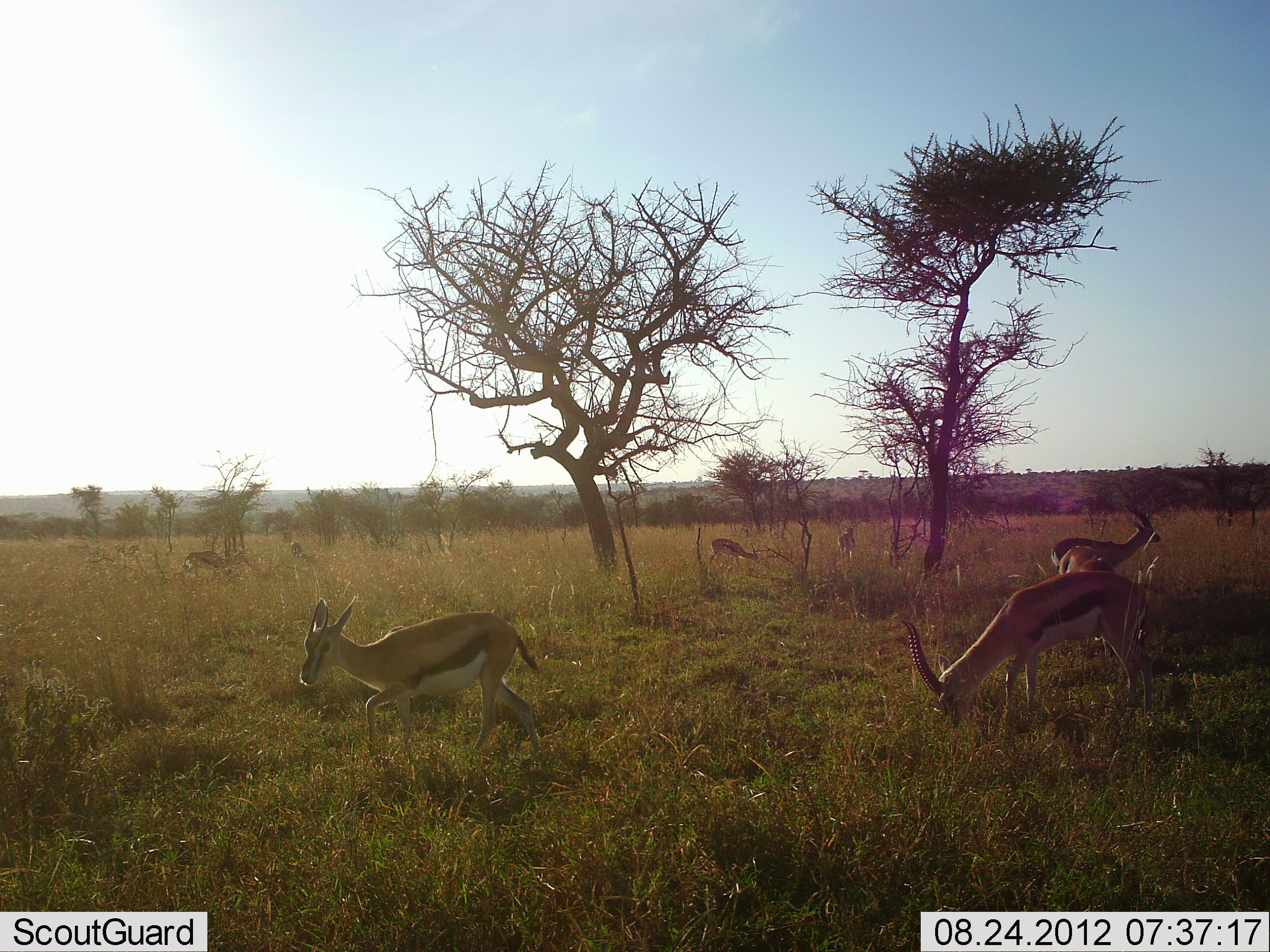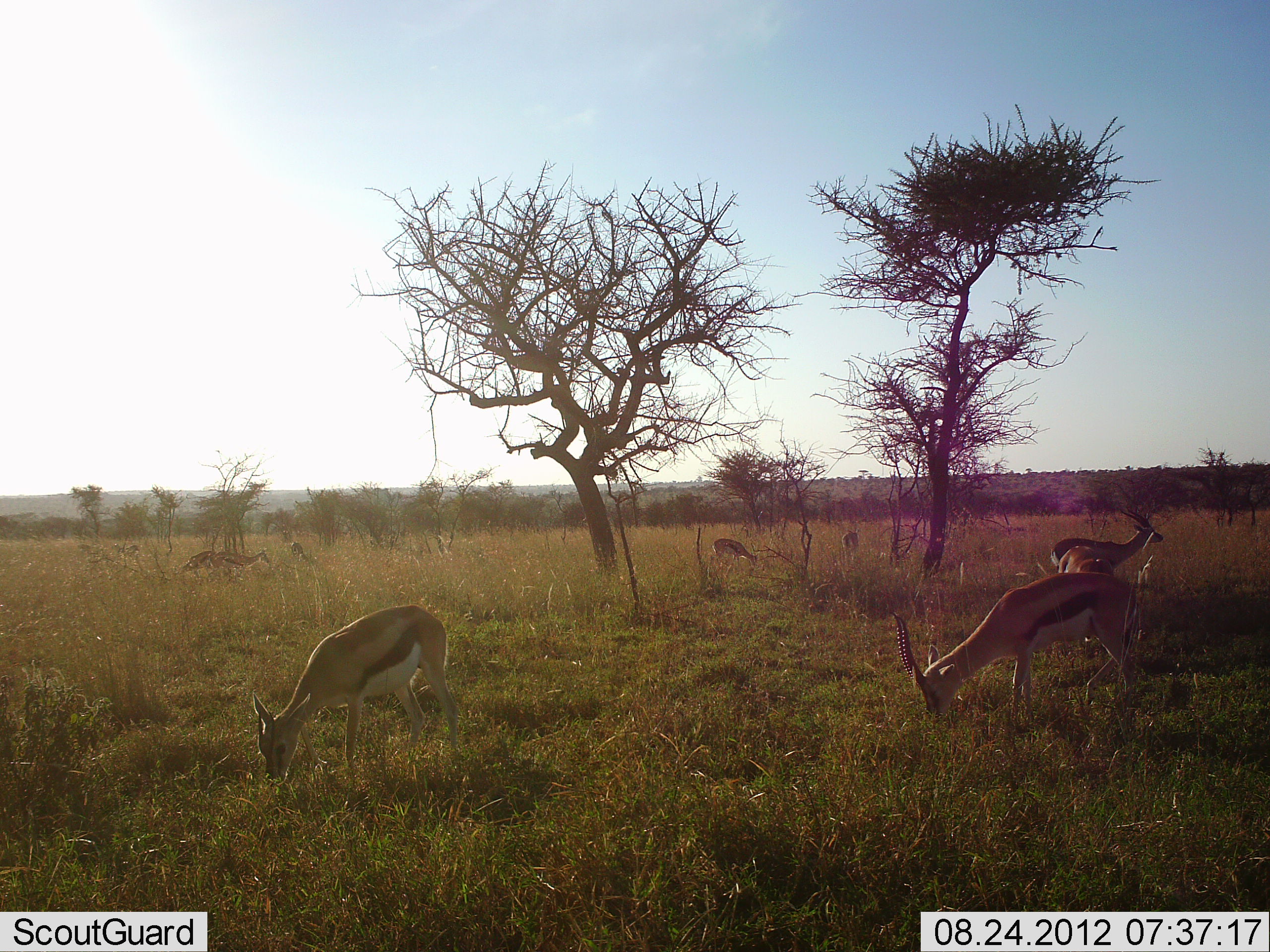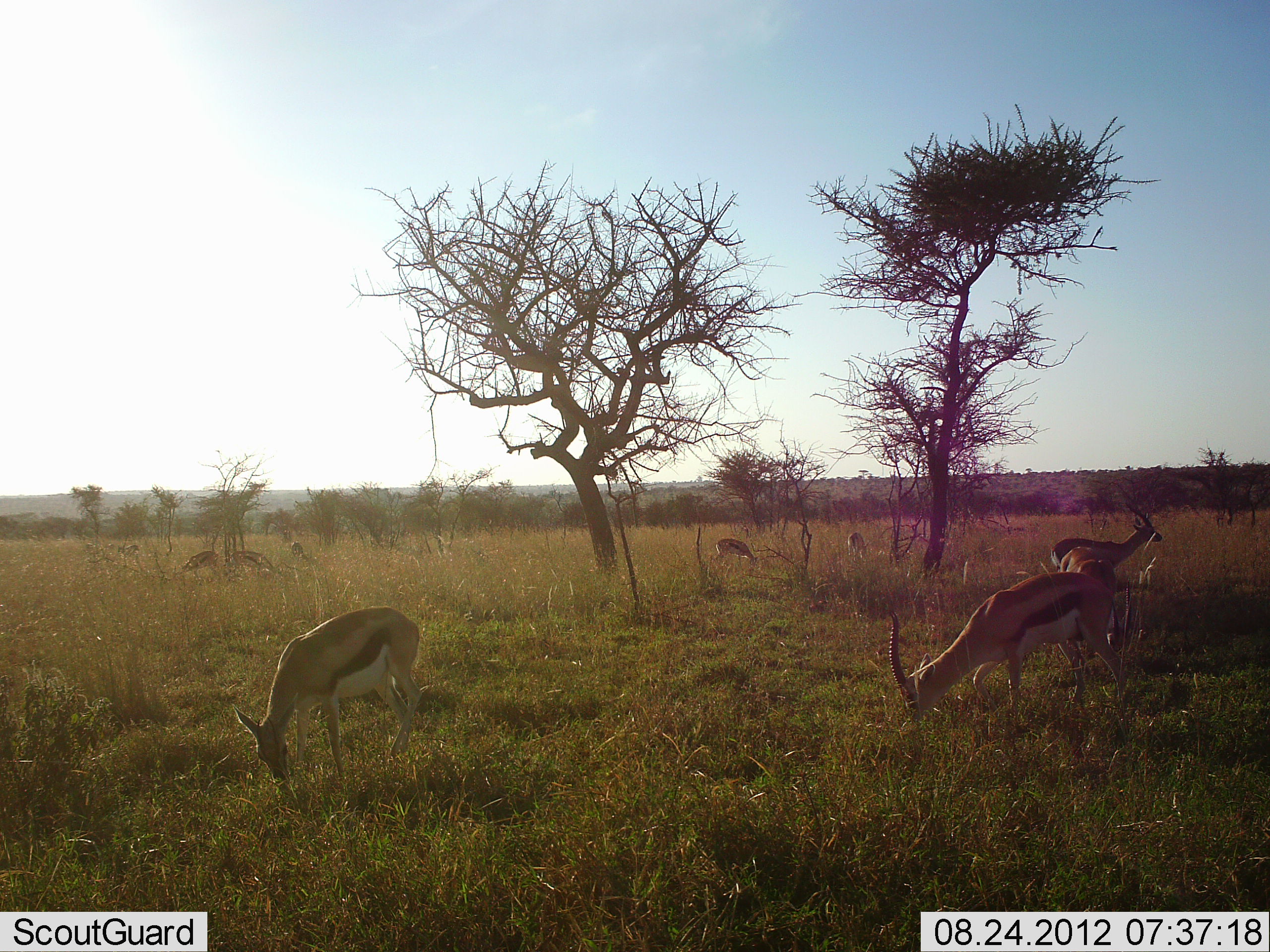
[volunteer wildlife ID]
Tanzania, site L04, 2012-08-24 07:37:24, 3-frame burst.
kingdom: Animalia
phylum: Chordata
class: Mammalia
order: Artiodactyla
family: Bovidae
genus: Eudorcas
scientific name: Eudorcas thomsonii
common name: thomson's gazelle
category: gazellethomsons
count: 8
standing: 45%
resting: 0%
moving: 18%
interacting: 9%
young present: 0%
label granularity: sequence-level